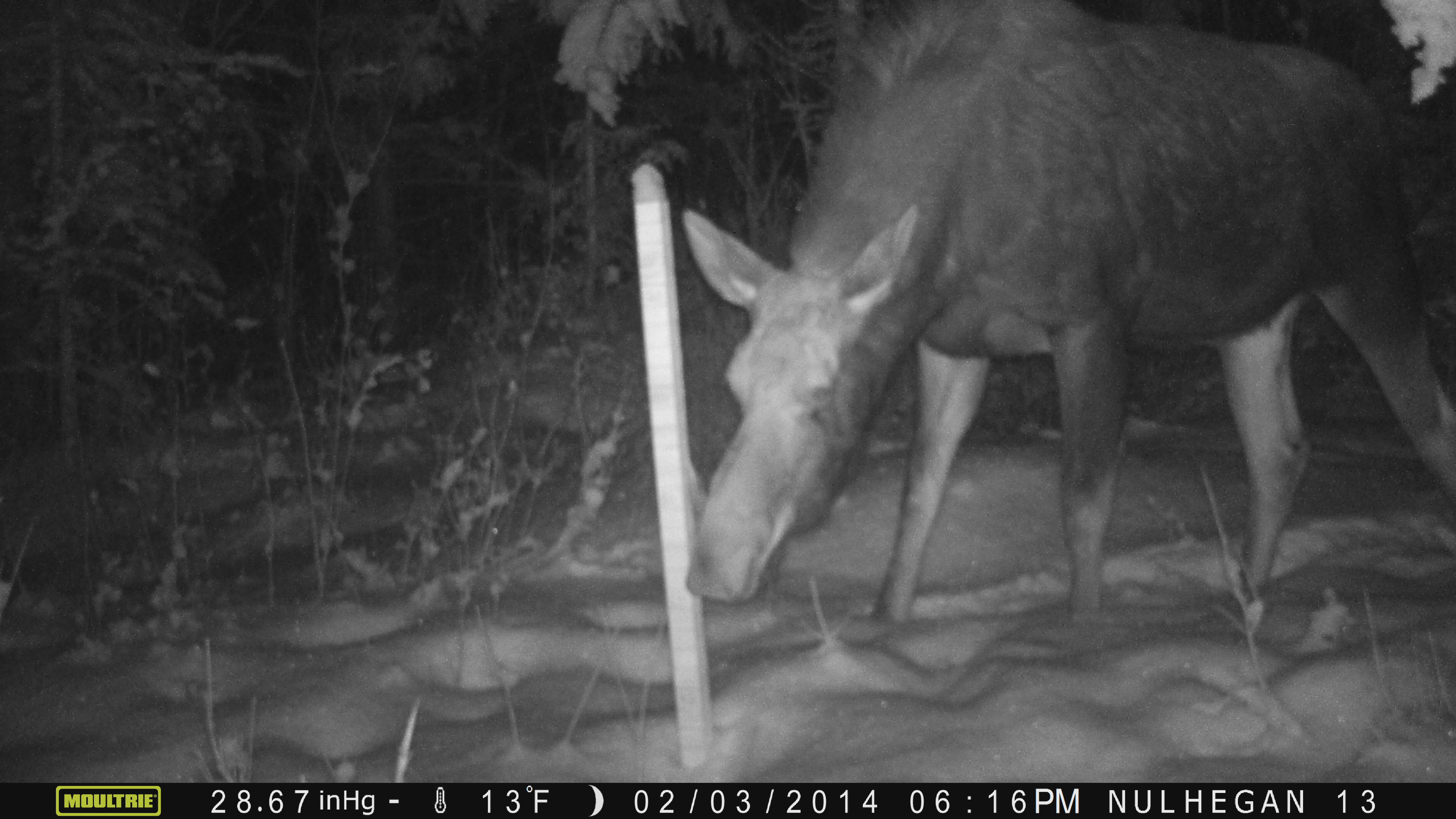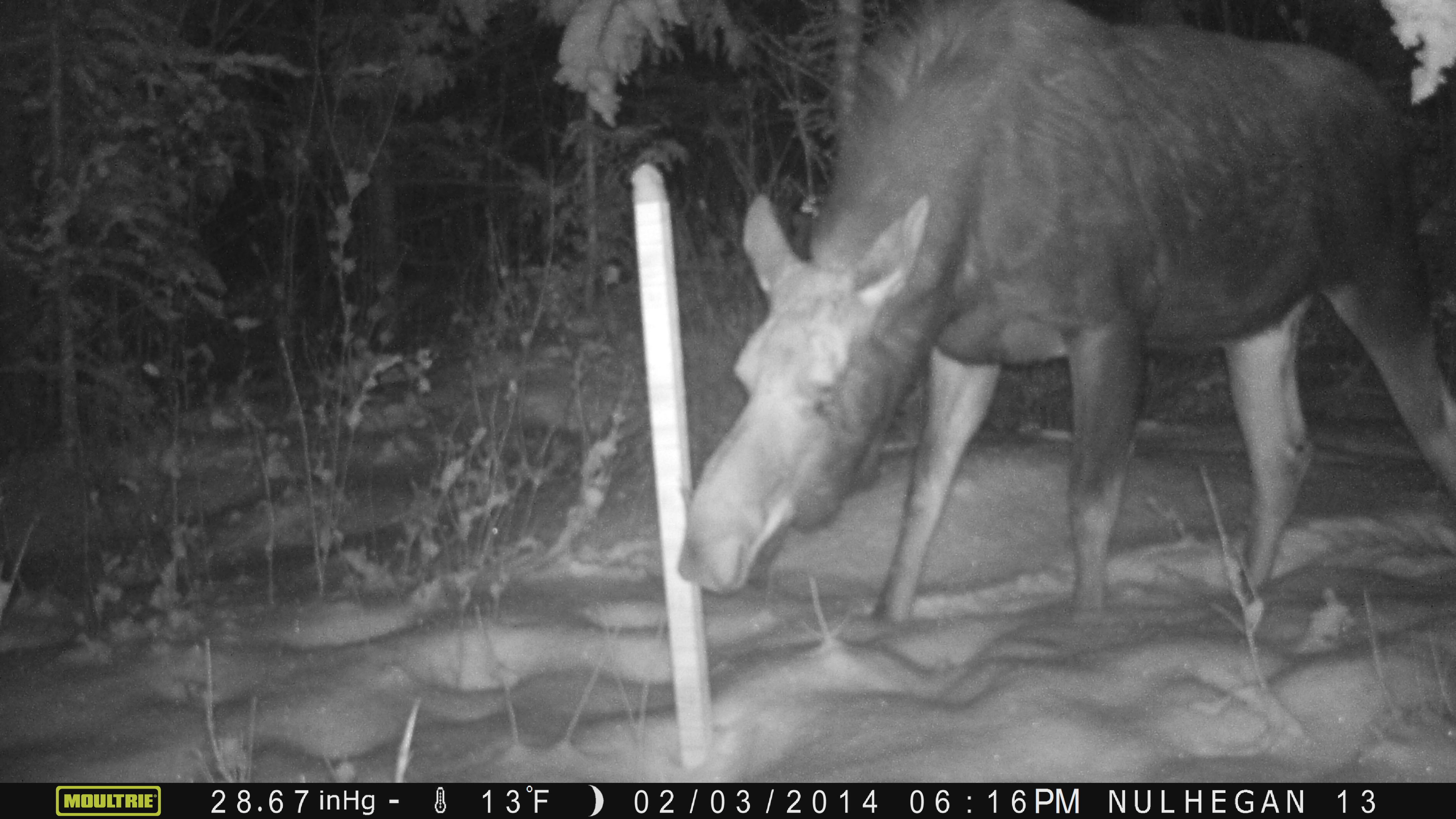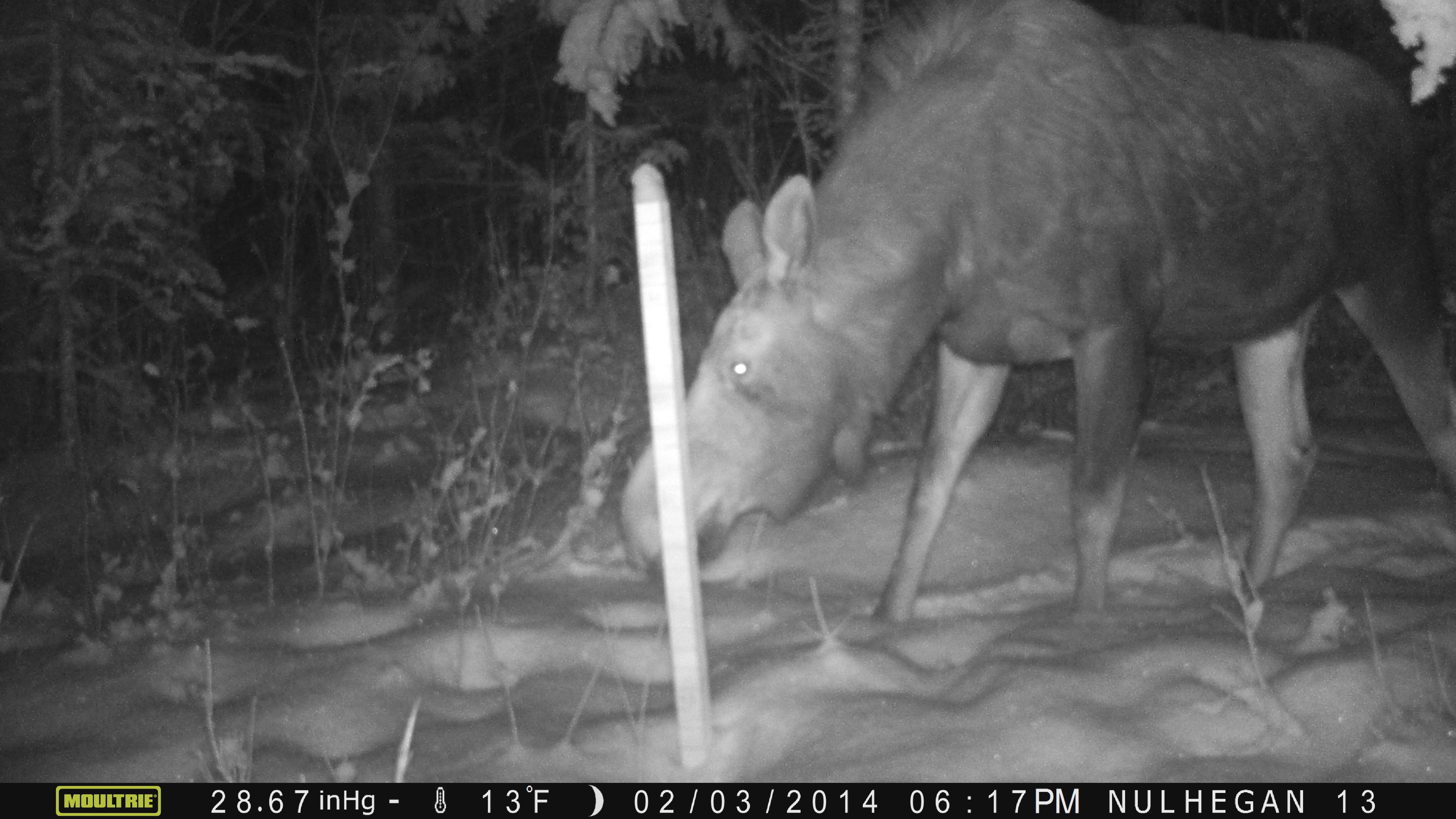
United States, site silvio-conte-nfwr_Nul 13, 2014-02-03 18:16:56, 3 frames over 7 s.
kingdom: Animalia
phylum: Chordata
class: Mammalia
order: Artiodactyla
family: Cervidae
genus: Alces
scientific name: Alces alces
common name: moose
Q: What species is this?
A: Moose (Alces alces).